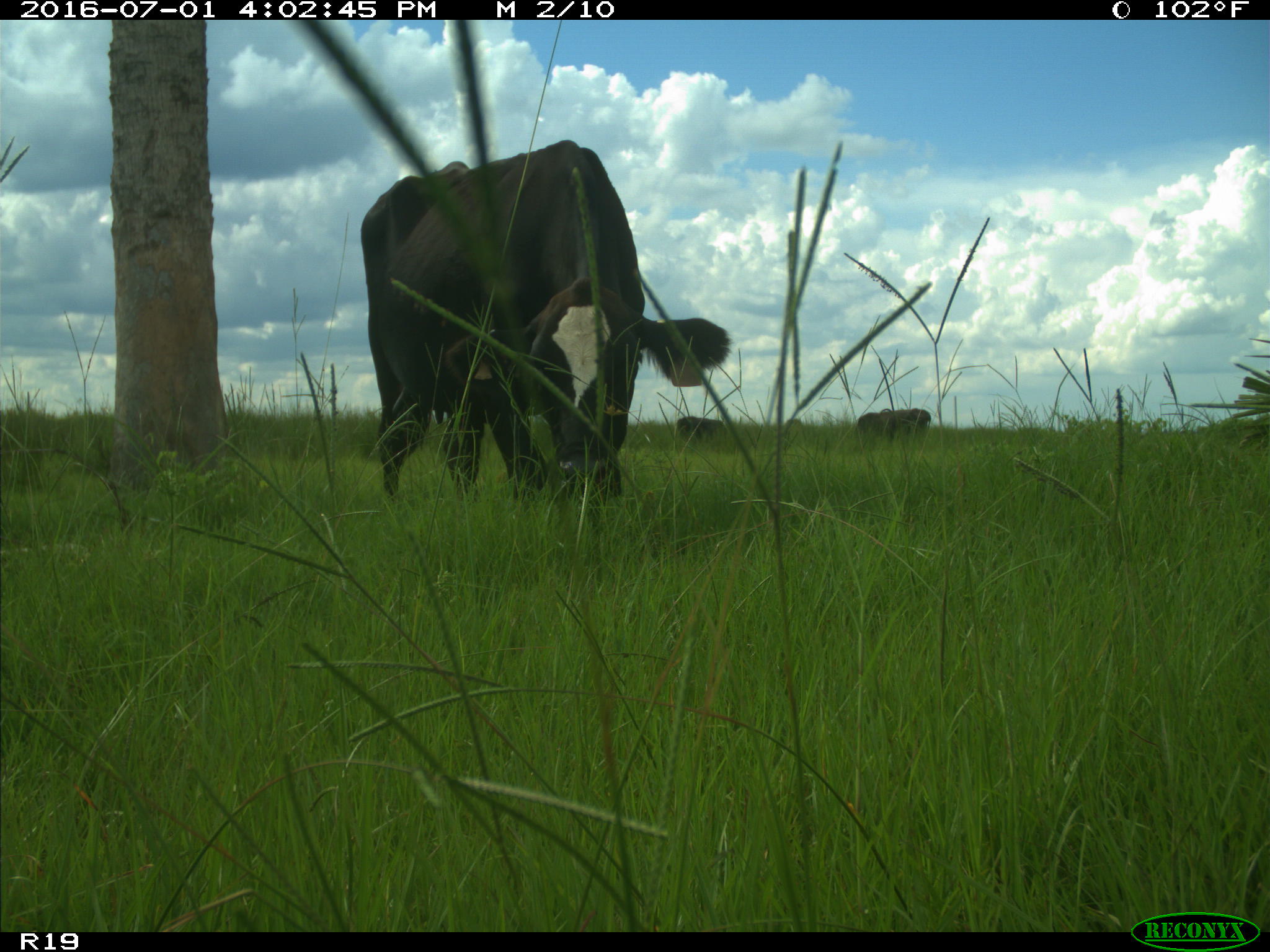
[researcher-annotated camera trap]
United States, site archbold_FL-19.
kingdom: Animalia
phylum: Chordata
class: Mammalia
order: Artiodactyla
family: Bovidae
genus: Bos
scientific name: Bos taurus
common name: domestic cow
Bos taurus (domestic cow).